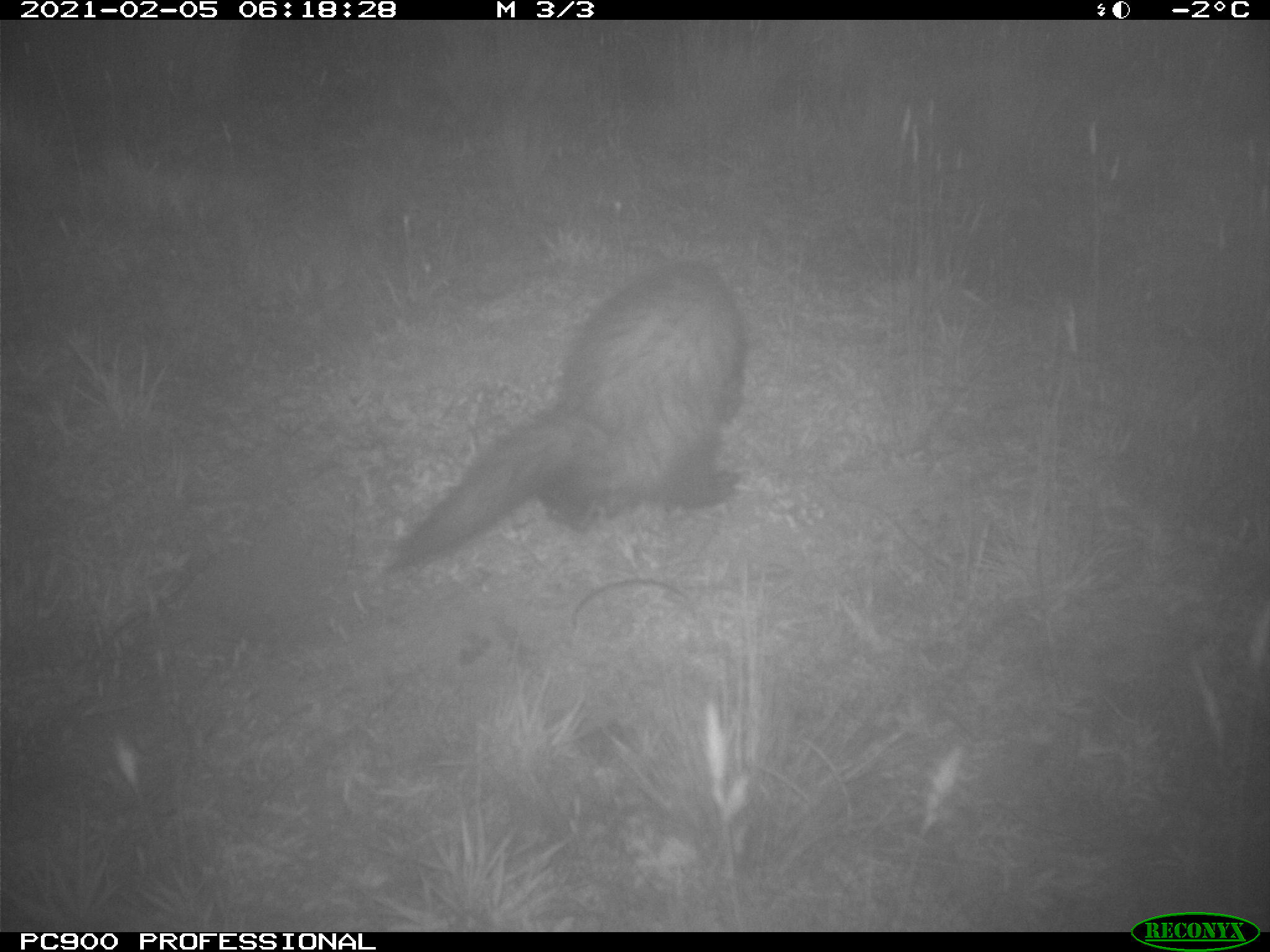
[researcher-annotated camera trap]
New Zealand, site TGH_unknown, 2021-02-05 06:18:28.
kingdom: Animalia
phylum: Chordata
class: Mammalia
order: Carnivora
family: Mustelidae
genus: Mustela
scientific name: Mustela furo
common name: ferret